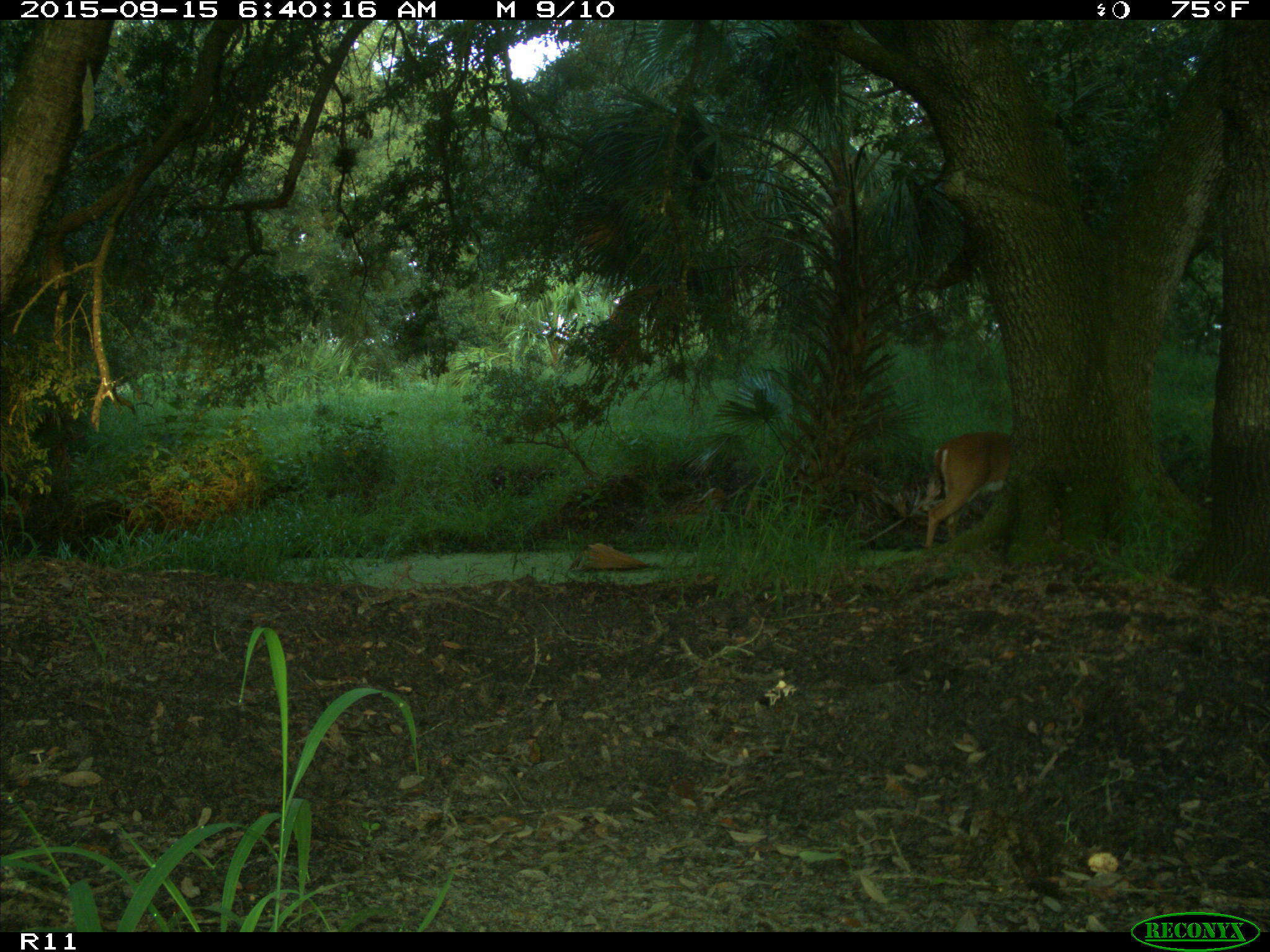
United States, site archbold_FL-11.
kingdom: Animalia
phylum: Chordata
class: Mammalia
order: Artiodactyla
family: Cervidae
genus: Odocoileus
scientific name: Odocoileus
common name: deer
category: unidentified deer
Unidentified deer (deer) (Odocoileus).